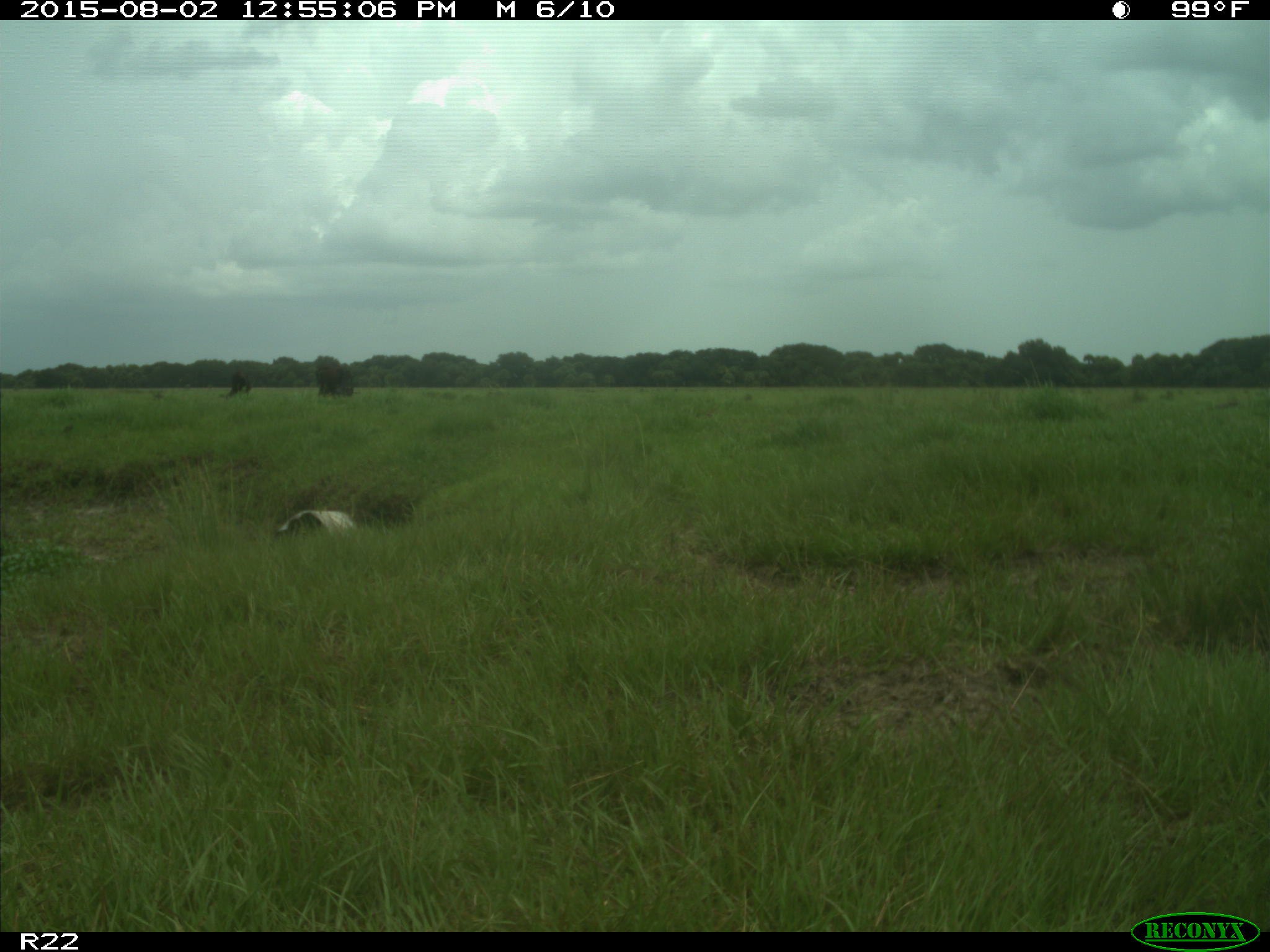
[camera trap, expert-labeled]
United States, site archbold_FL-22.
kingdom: Animalia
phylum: Chordata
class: Mammalia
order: Artiodactyla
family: Bovidae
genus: Bos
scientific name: Bos taurus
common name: domestic cow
Bos taurus (domestic cow).